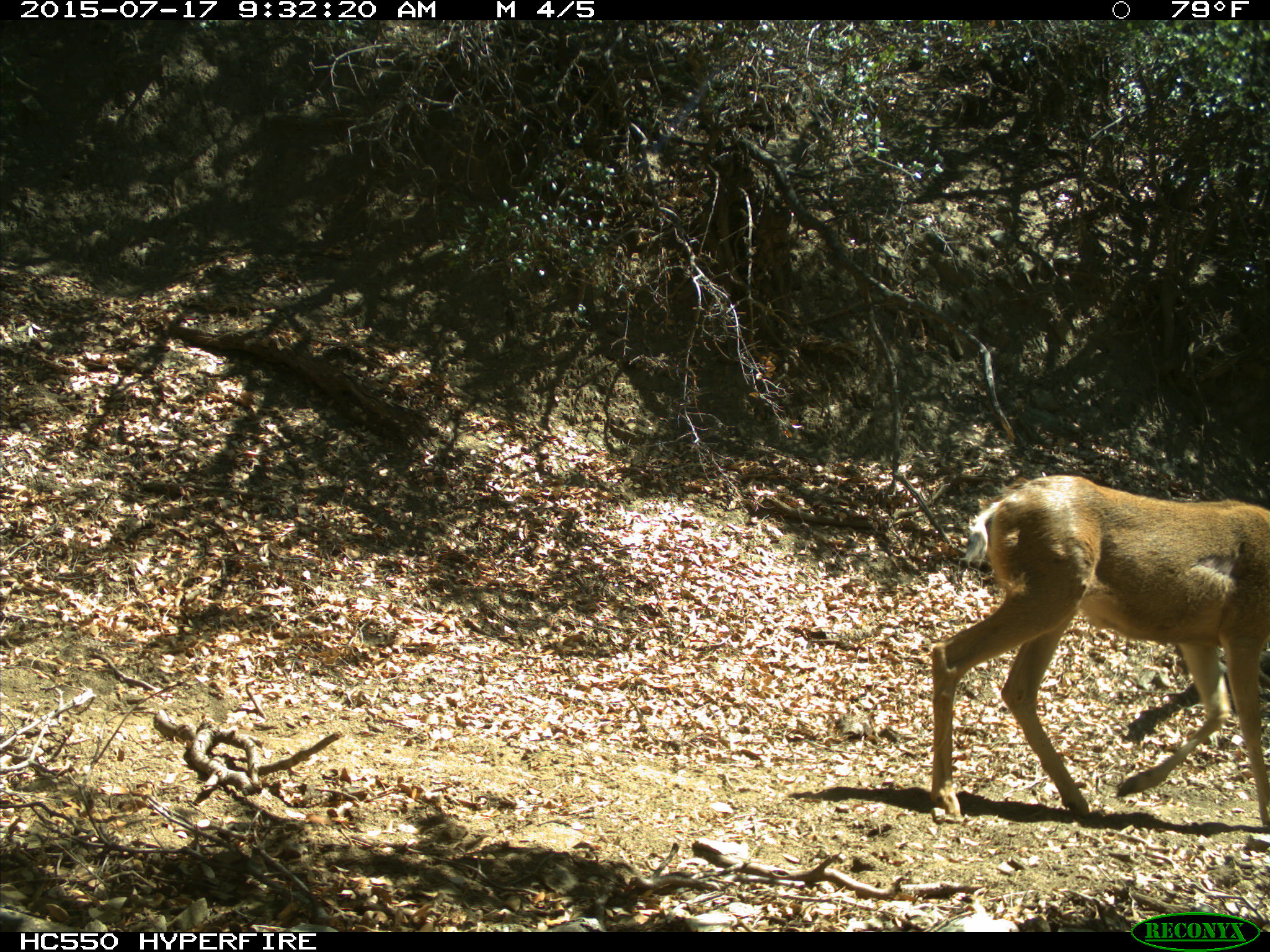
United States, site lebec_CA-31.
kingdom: Animalia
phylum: Chordata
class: Mammalia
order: Artiodactyla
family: Cervidae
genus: Odocoileus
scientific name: Odocoileus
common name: deer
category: unidentified deer